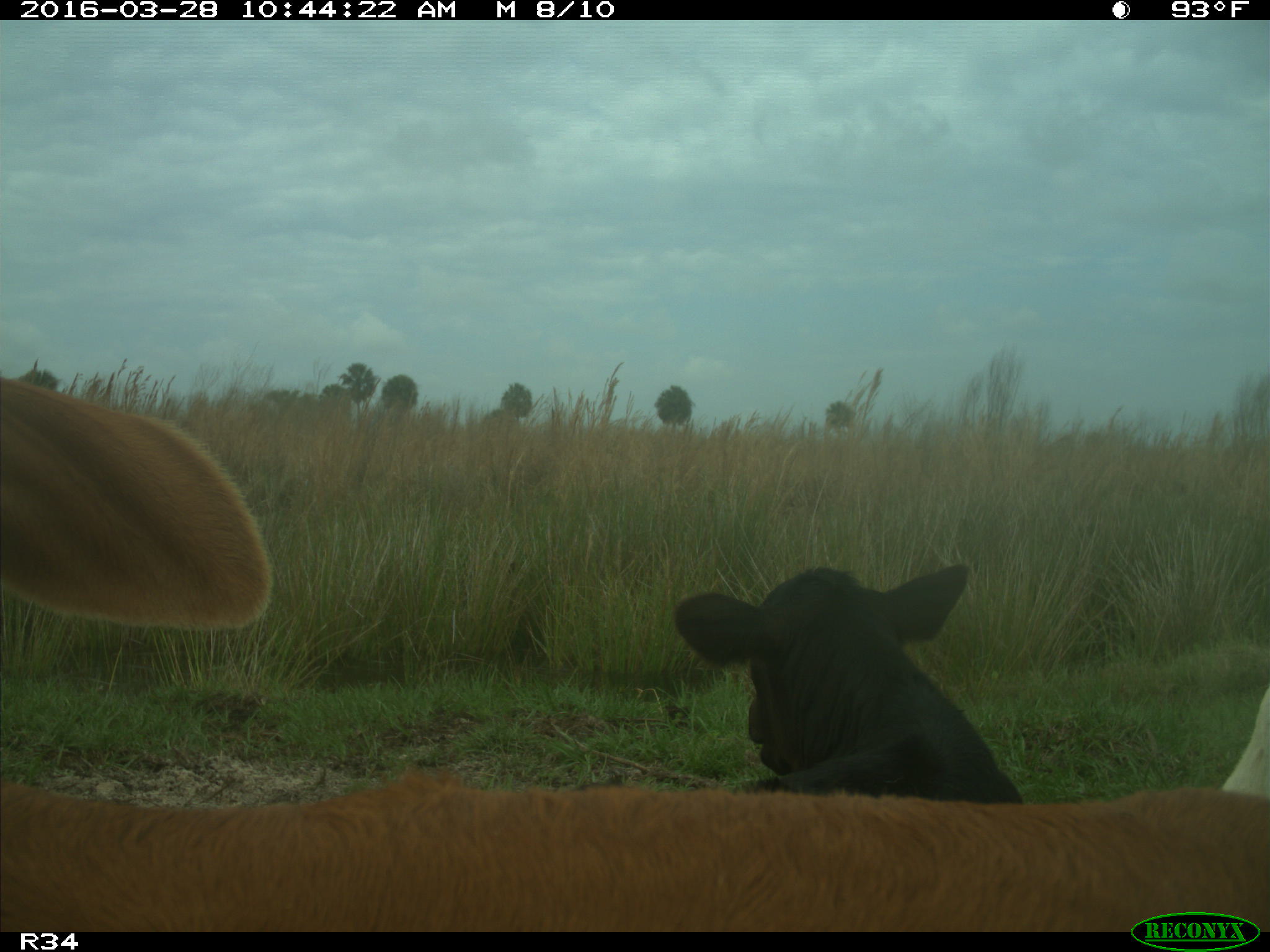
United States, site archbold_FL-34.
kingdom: Animalia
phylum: Chordata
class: Mammalia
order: Artiodactyla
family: Bovidae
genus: Bos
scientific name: Bos taurus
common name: domestic cow